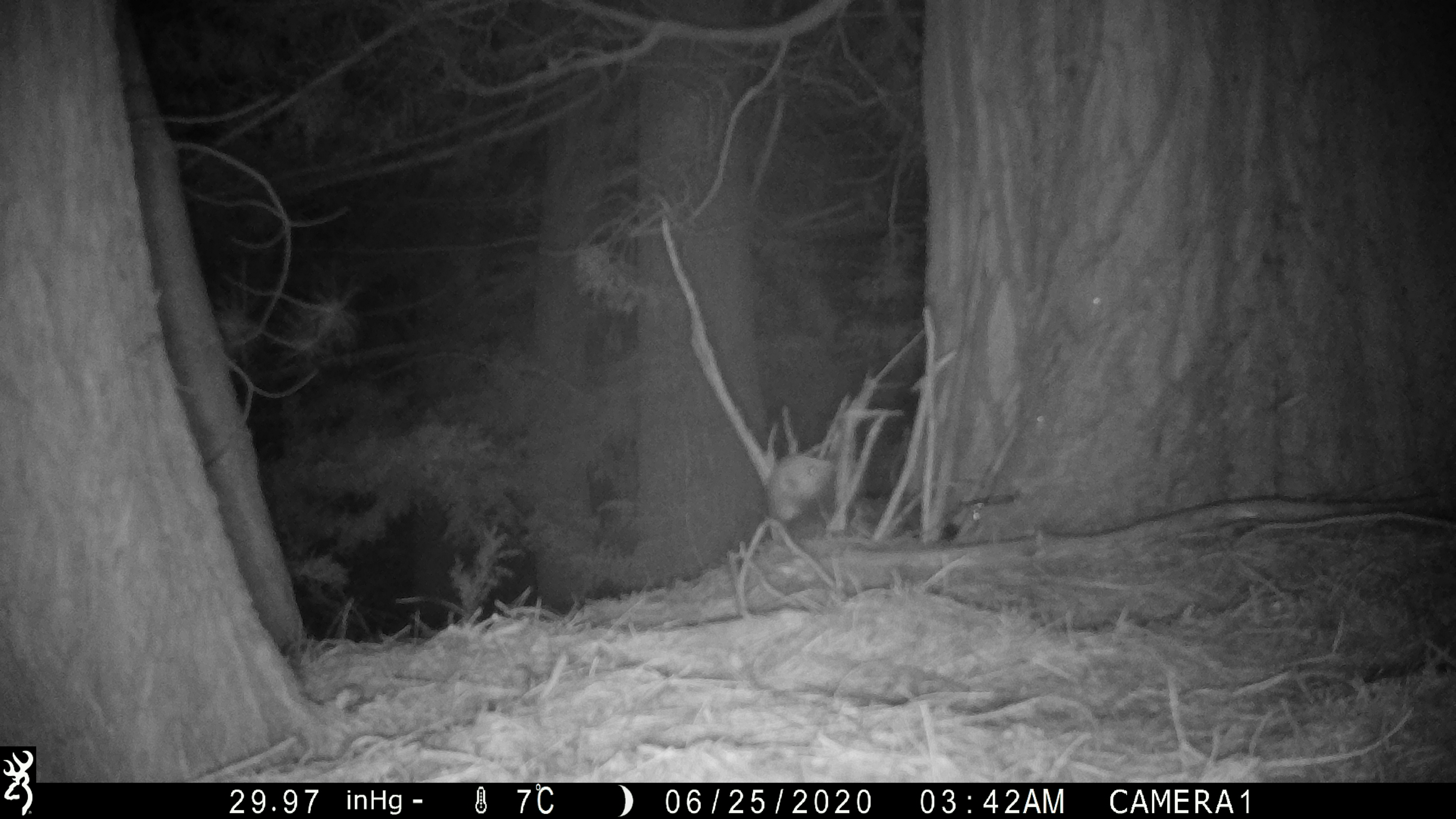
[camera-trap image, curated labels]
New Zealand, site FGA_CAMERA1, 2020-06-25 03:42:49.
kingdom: Animalia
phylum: Chordata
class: Mammalia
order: Carnivora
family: Mustelidae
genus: Mustela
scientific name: Mustela furo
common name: ferret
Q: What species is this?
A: Ferret (Mustela furo).